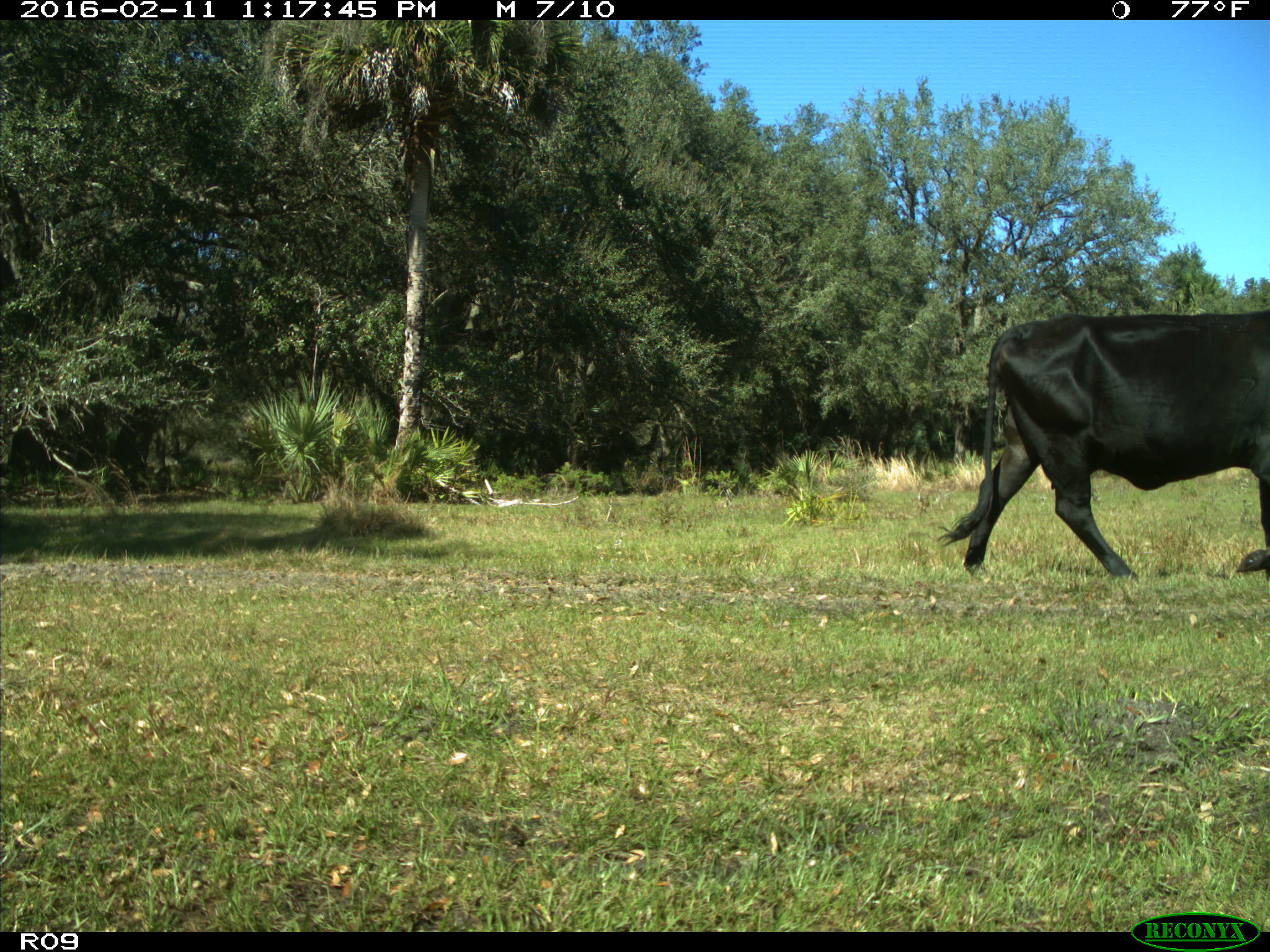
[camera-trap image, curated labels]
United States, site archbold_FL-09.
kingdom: Animalia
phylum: Chordata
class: Mammalia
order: Artiodactyla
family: Bovidae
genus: Bos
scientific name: Bos taurus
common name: domestic cow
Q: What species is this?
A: Bos taurus (domestic cow).